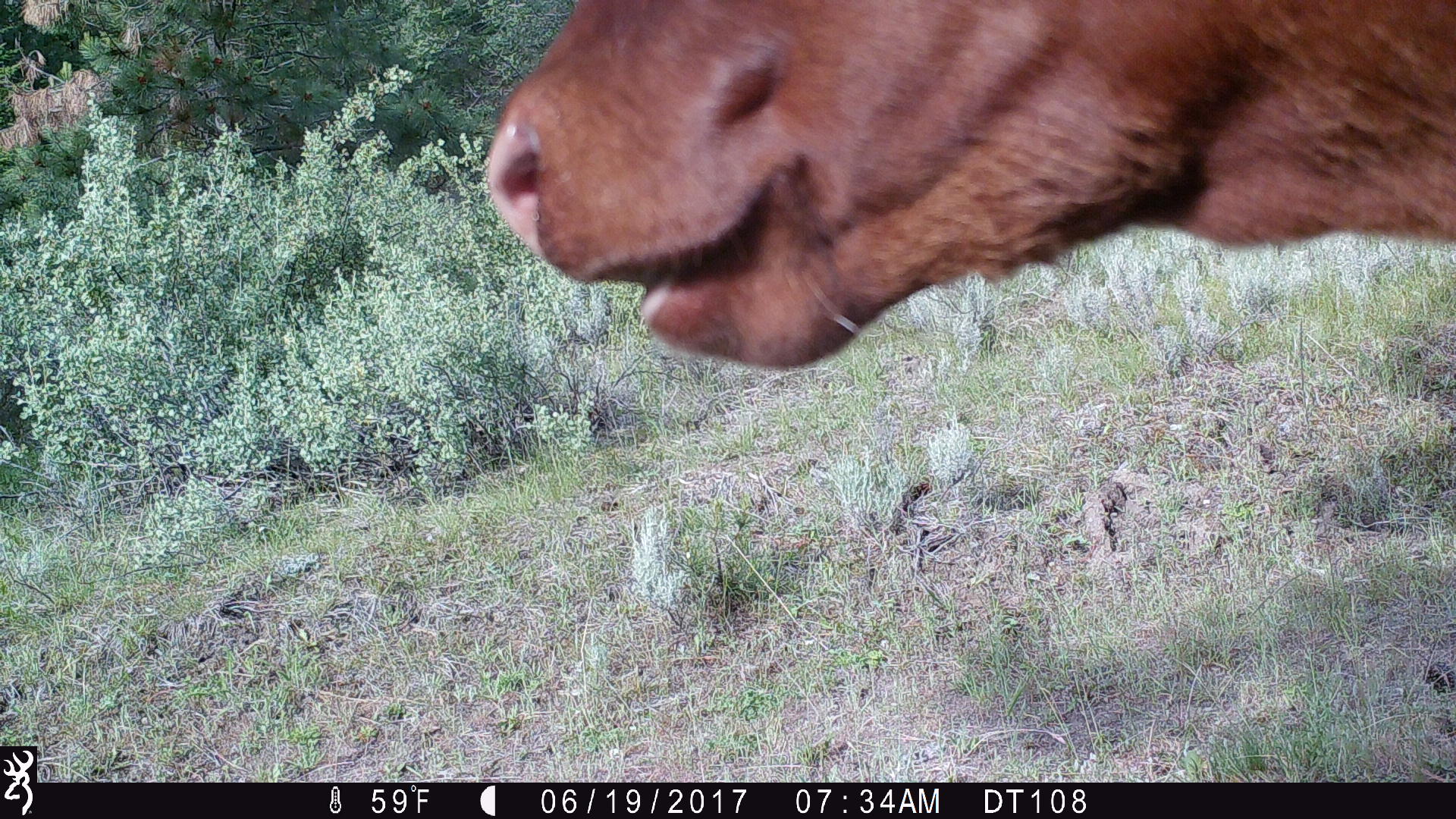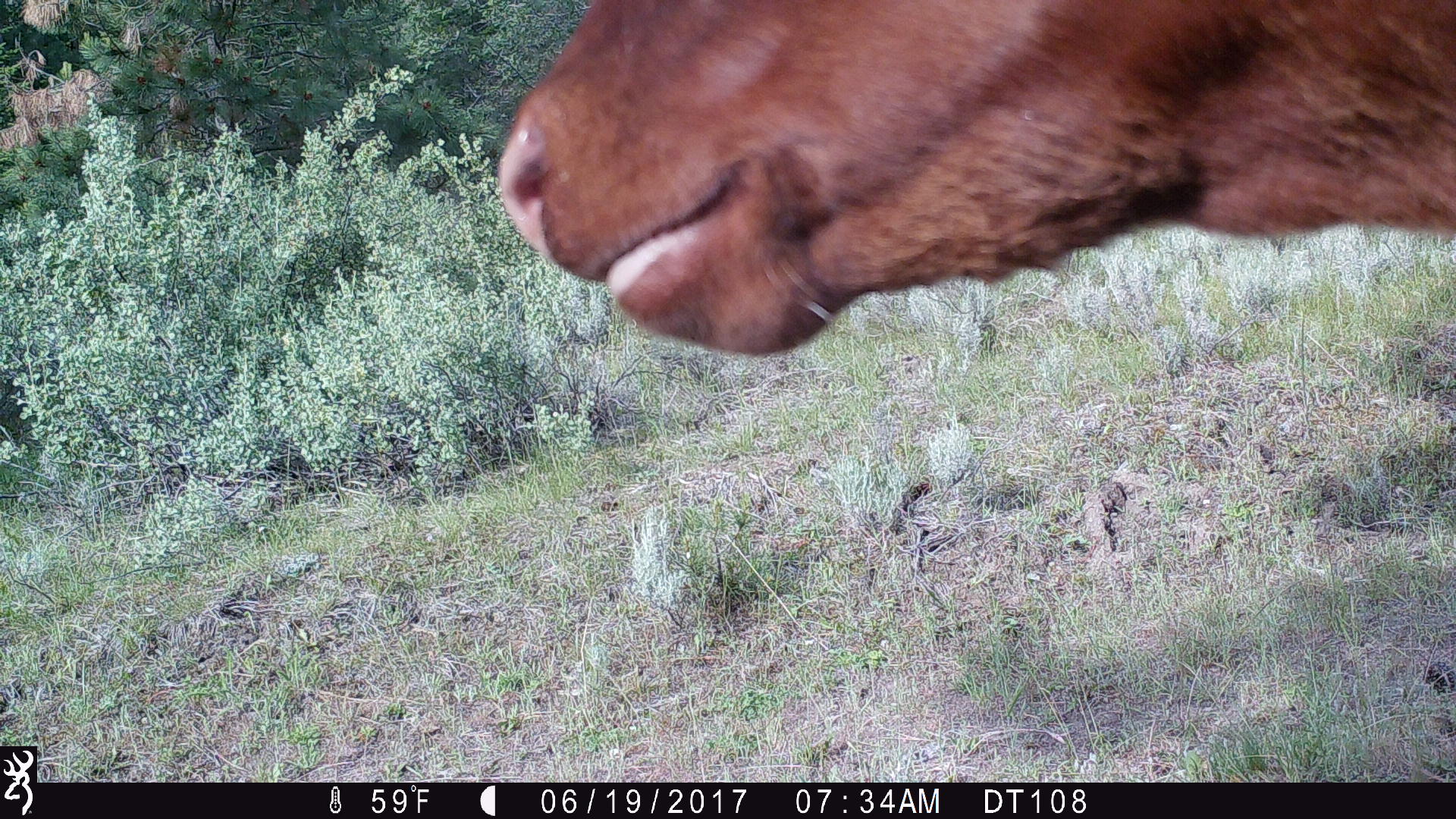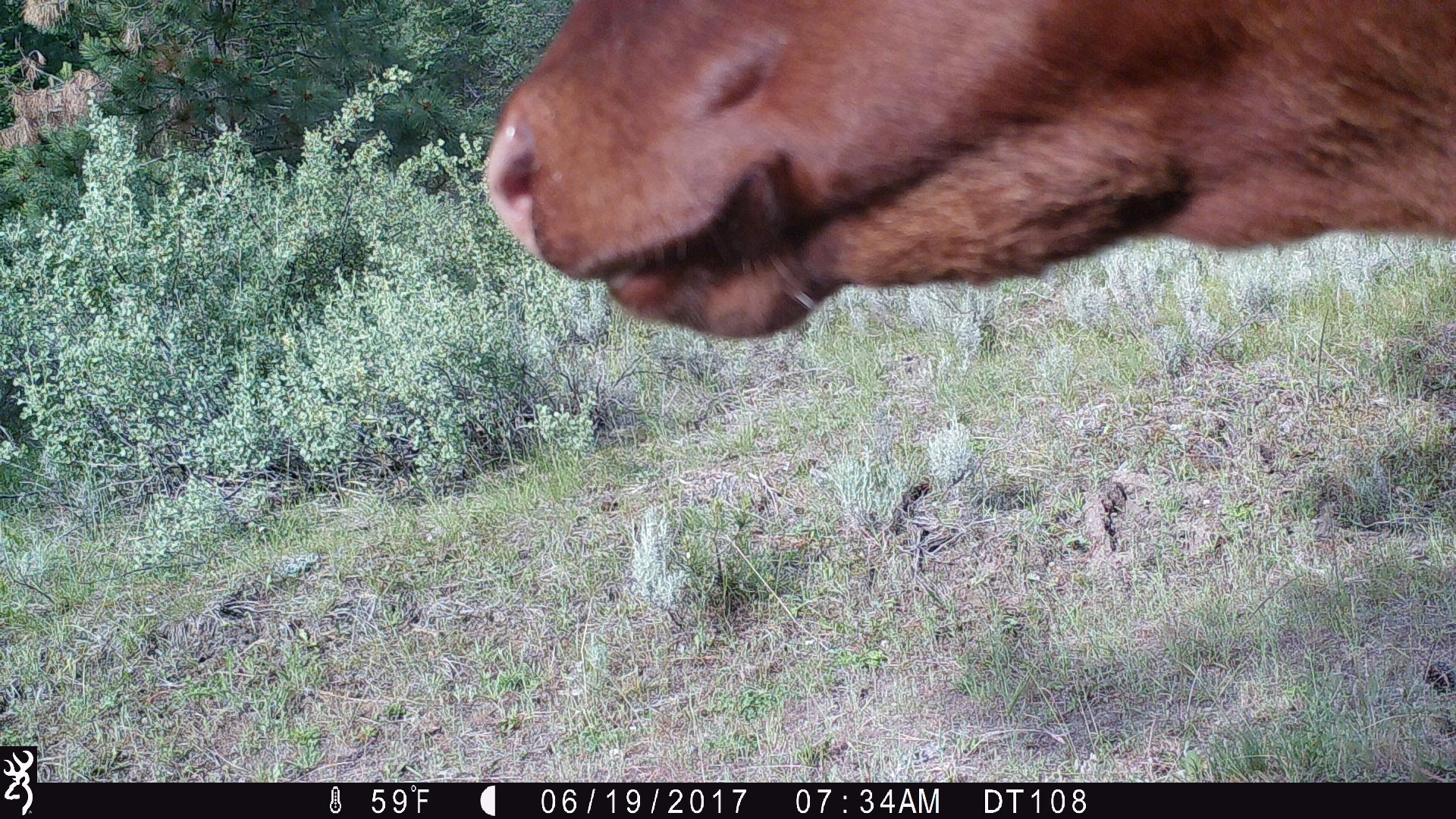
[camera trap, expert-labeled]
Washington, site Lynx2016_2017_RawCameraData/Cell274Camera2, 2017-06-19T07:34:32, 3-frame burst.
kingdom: Animalia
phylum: Chordata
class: Mammalia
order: Artiodactyla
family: Bovidae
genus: Bos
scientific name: Bos taurus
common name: domestic cattle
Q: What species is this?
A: Domestic cattle (Bos taurus).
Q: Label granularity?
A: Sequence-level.